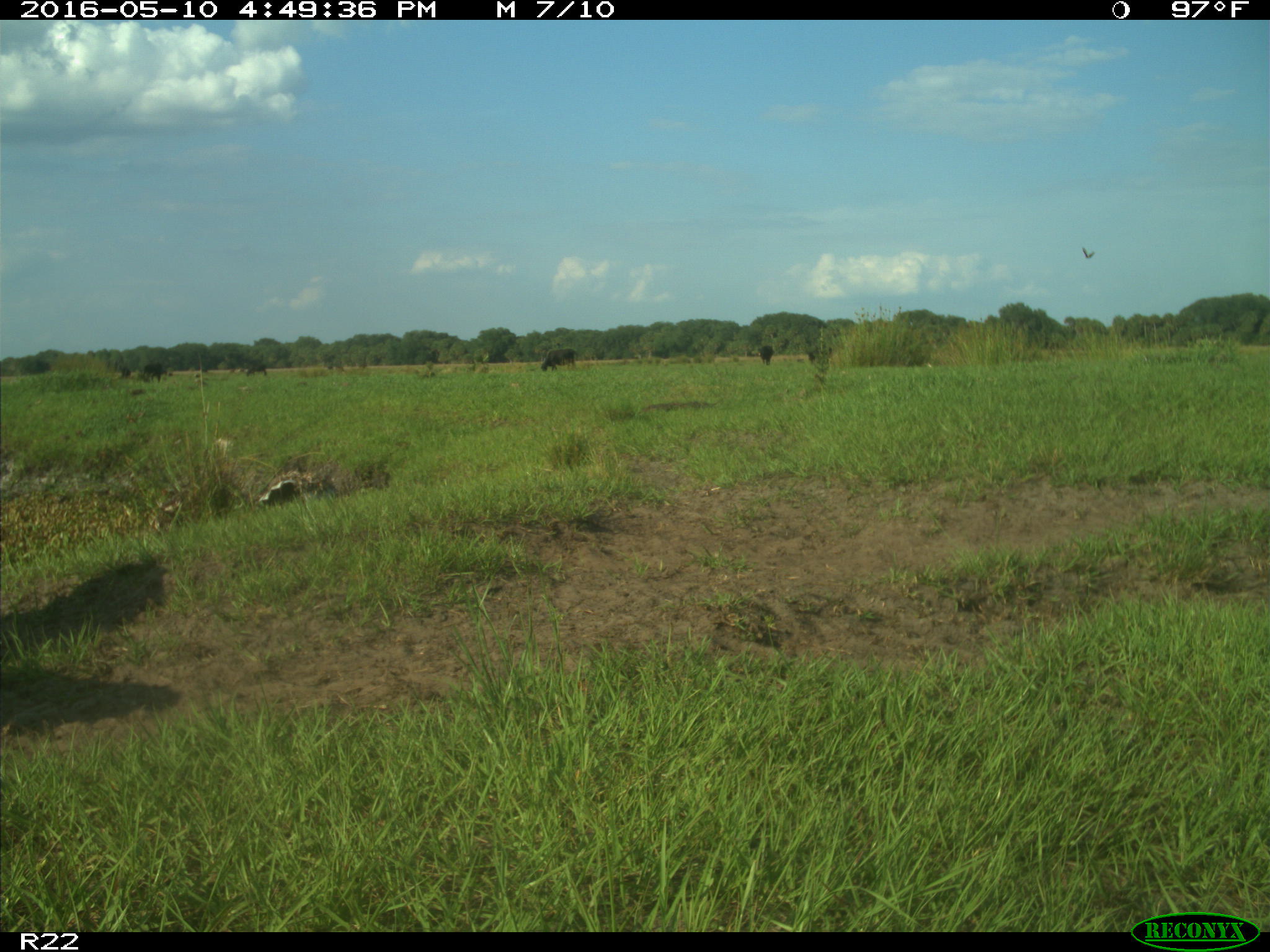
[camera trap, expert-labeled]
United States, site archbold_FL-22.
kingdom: Animalia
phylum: Chordata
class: Mammalia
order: Artiodactyla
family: Bovidae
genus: Bos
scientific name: Bos taurus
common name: domestic cow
Bos taurus (domestic cow).